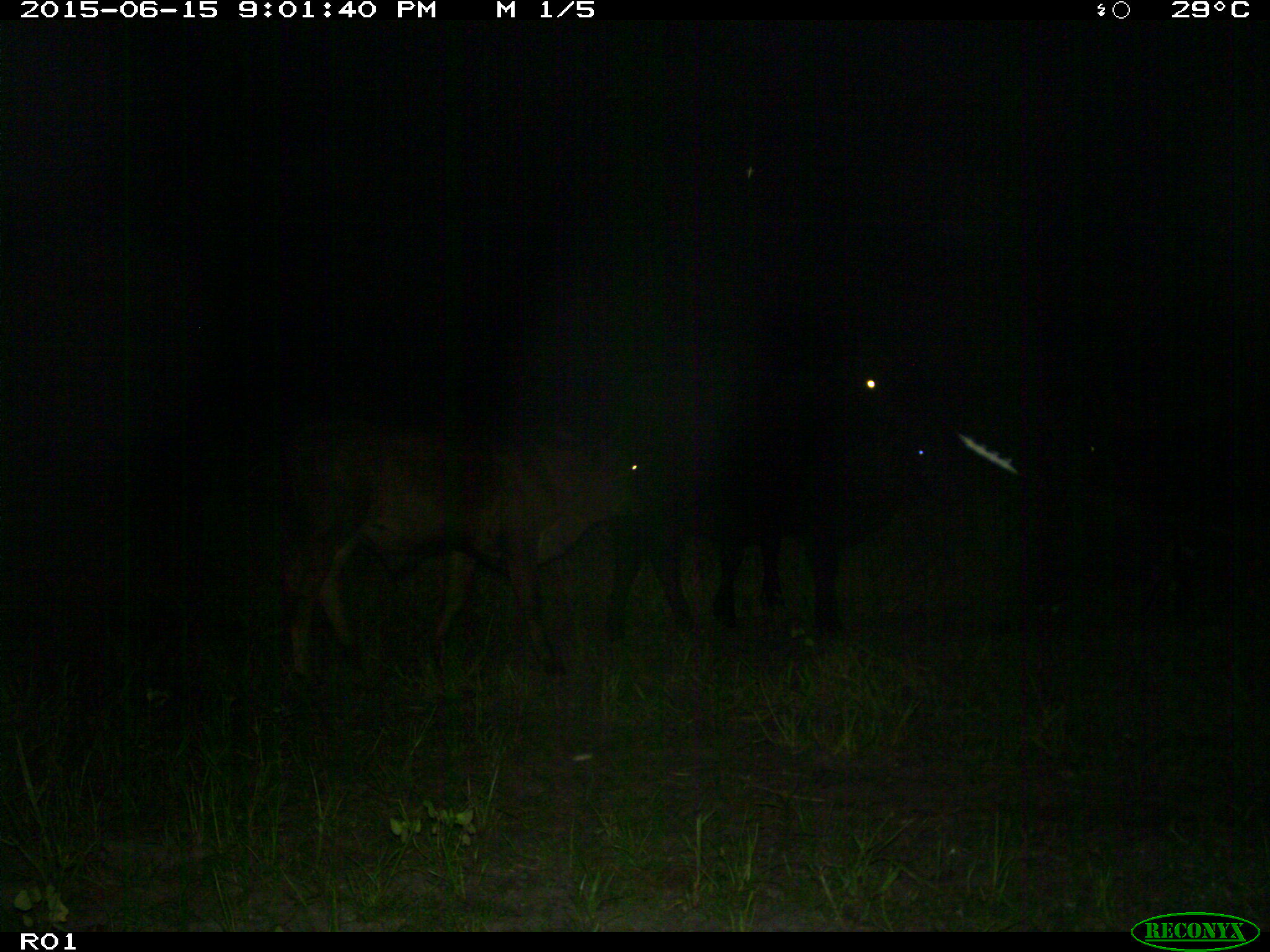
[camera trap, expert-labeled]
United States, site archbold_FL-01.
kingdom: Animalia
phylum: Chordata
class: Mammalia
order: Artiodactyla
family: Bovidae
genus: Bos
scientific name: Bos taurus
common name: domestic cow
Bos taurus (domestic cow).